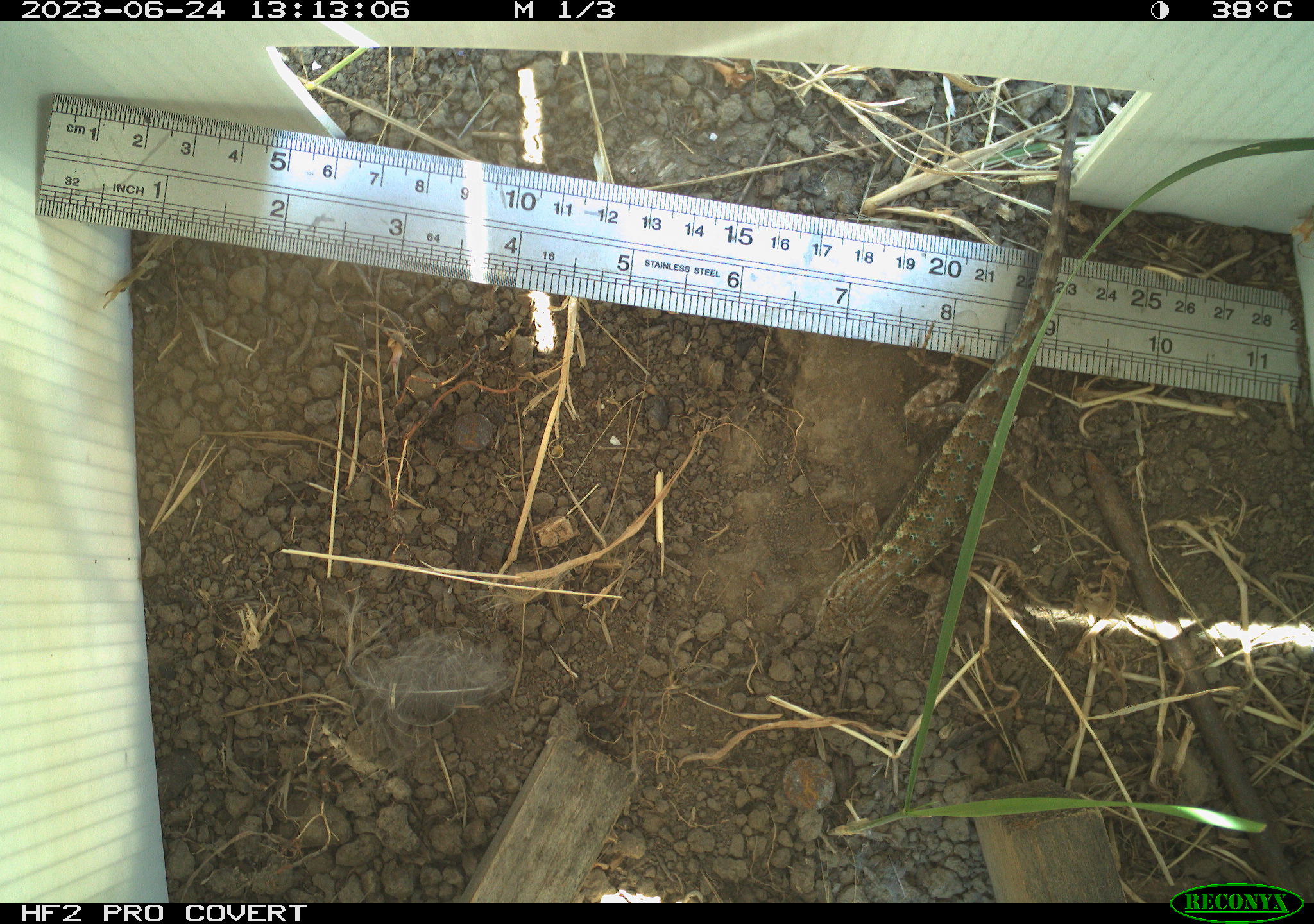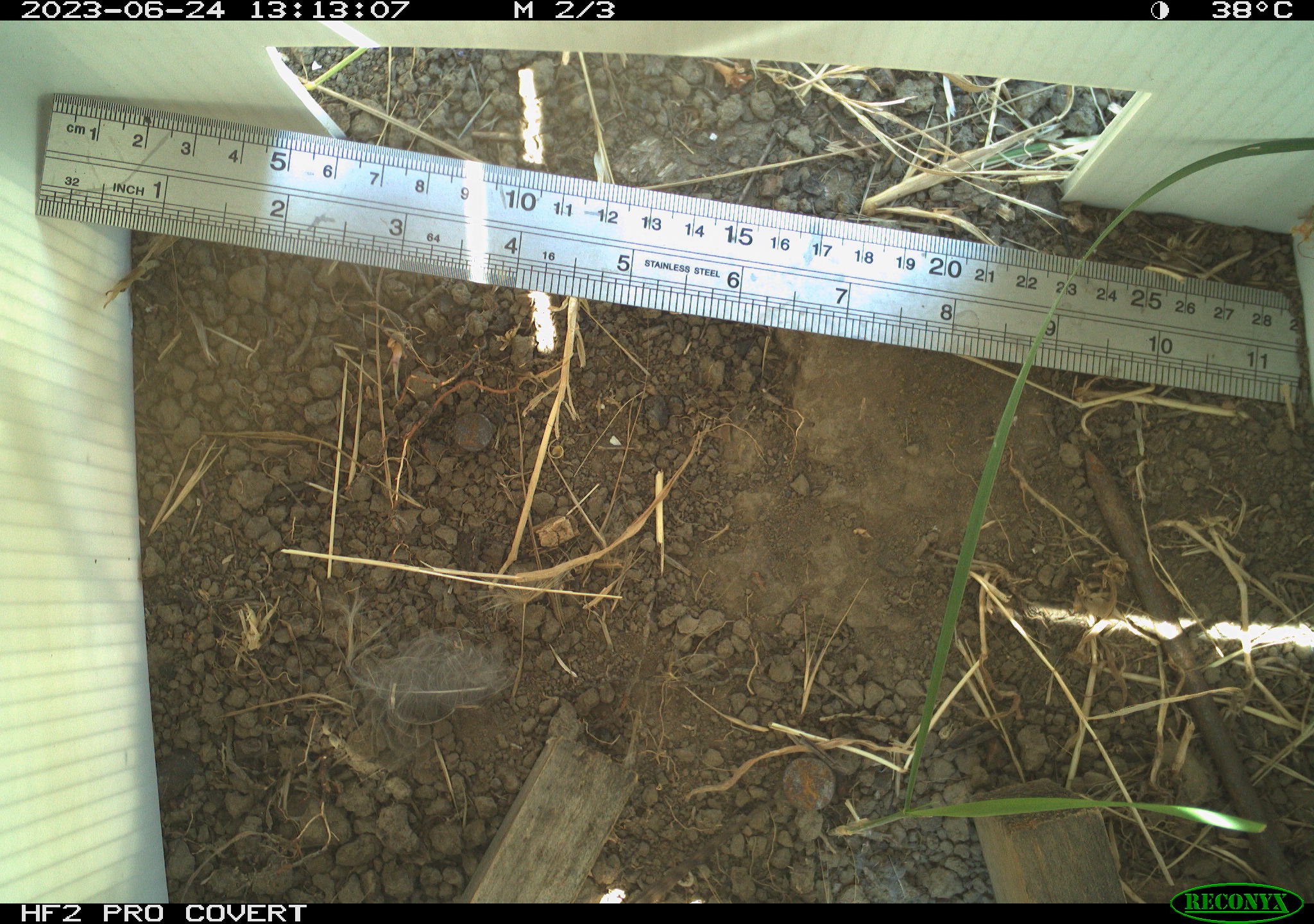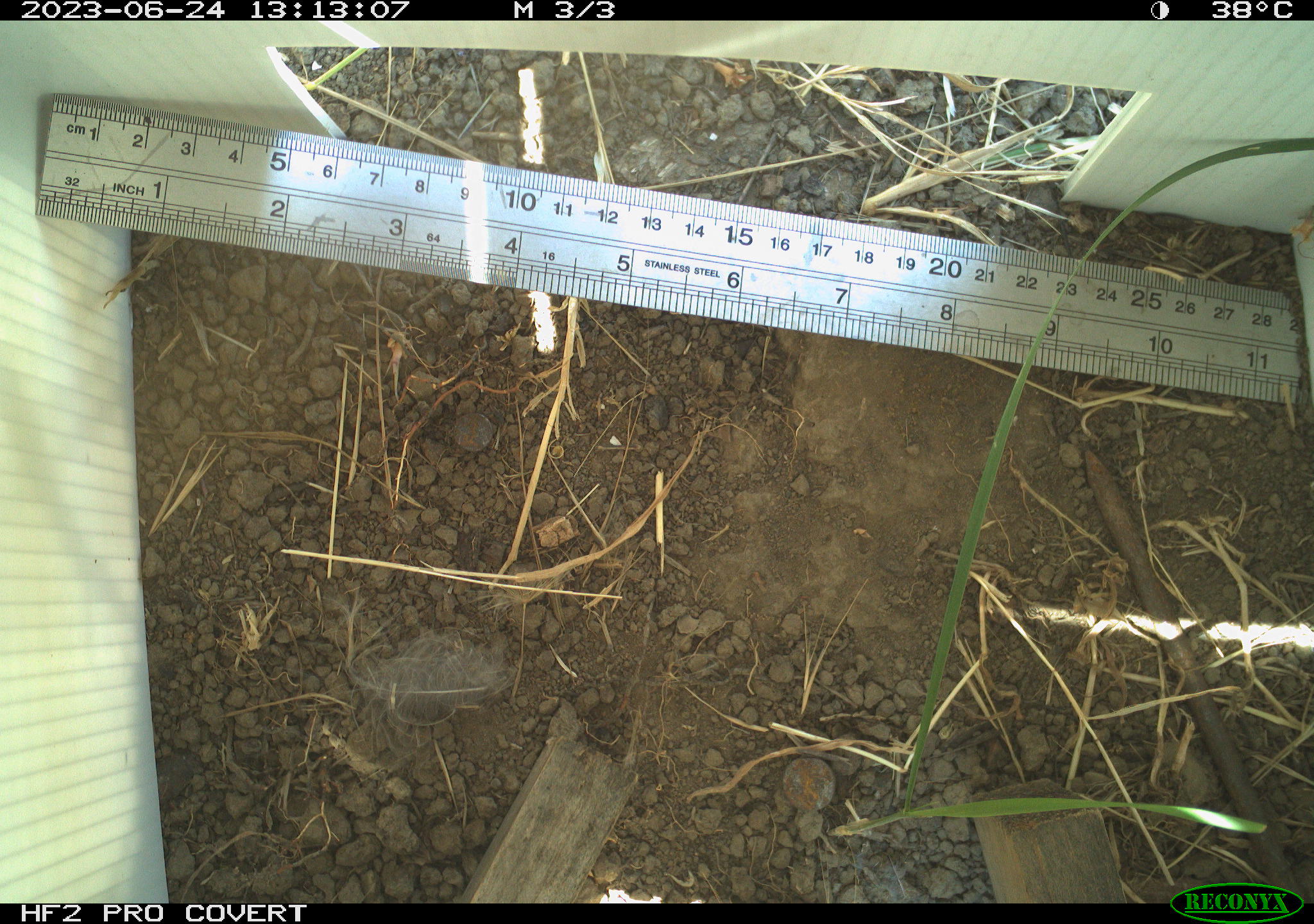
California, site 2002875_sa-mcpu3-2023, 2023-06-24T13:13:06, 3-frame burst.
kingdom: Animalia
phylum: Chordata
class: Reptilia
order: Squamata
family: Phrynosomatidae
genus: Sceloporus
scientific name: Sceloporus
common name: spiny lizards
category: sceloporus species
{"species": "sceloporus species (spiny lizards) (Sceloporus)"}